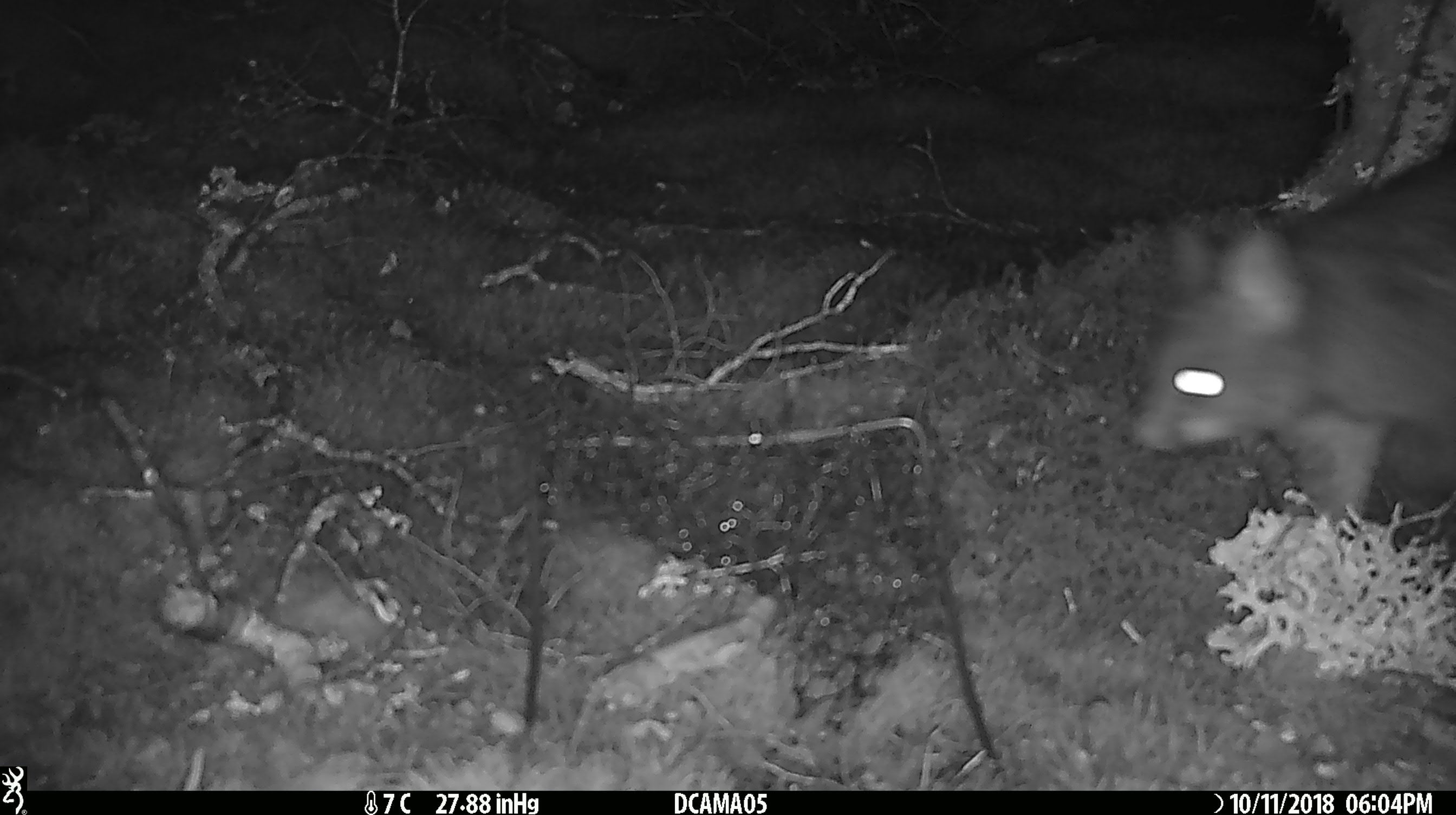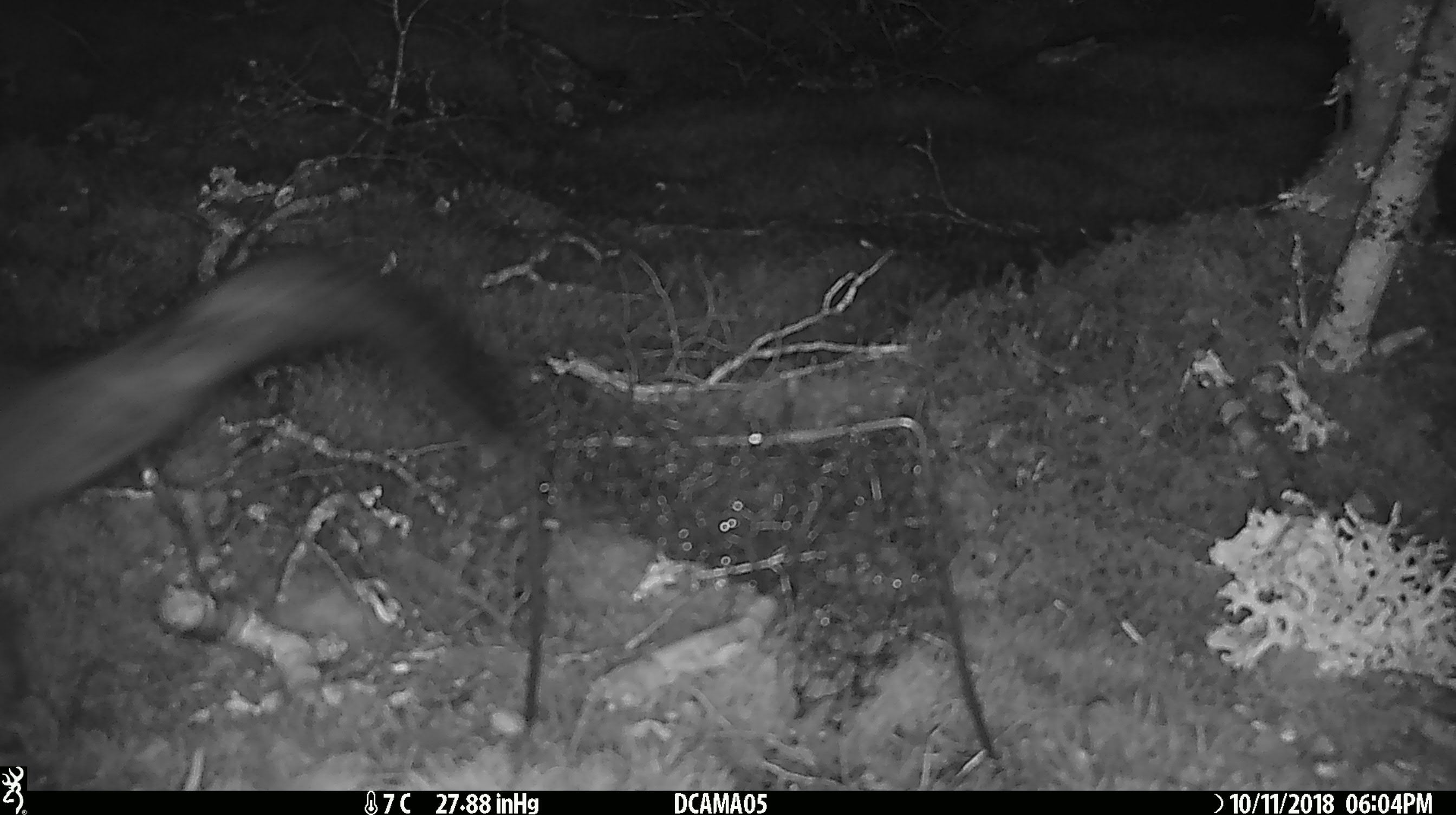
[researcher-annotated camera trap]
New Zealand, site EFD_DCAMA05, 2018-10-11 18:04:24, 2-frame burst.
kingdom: Animalia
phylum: Chordata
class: Mammalia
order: Diprotodontia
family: Phalangeridae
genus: Trichosurus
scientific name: Trichosurus vulpecula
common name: common brushtail possum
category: possum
Possum (common brushtail possum) (Trichosurus vulpecula).